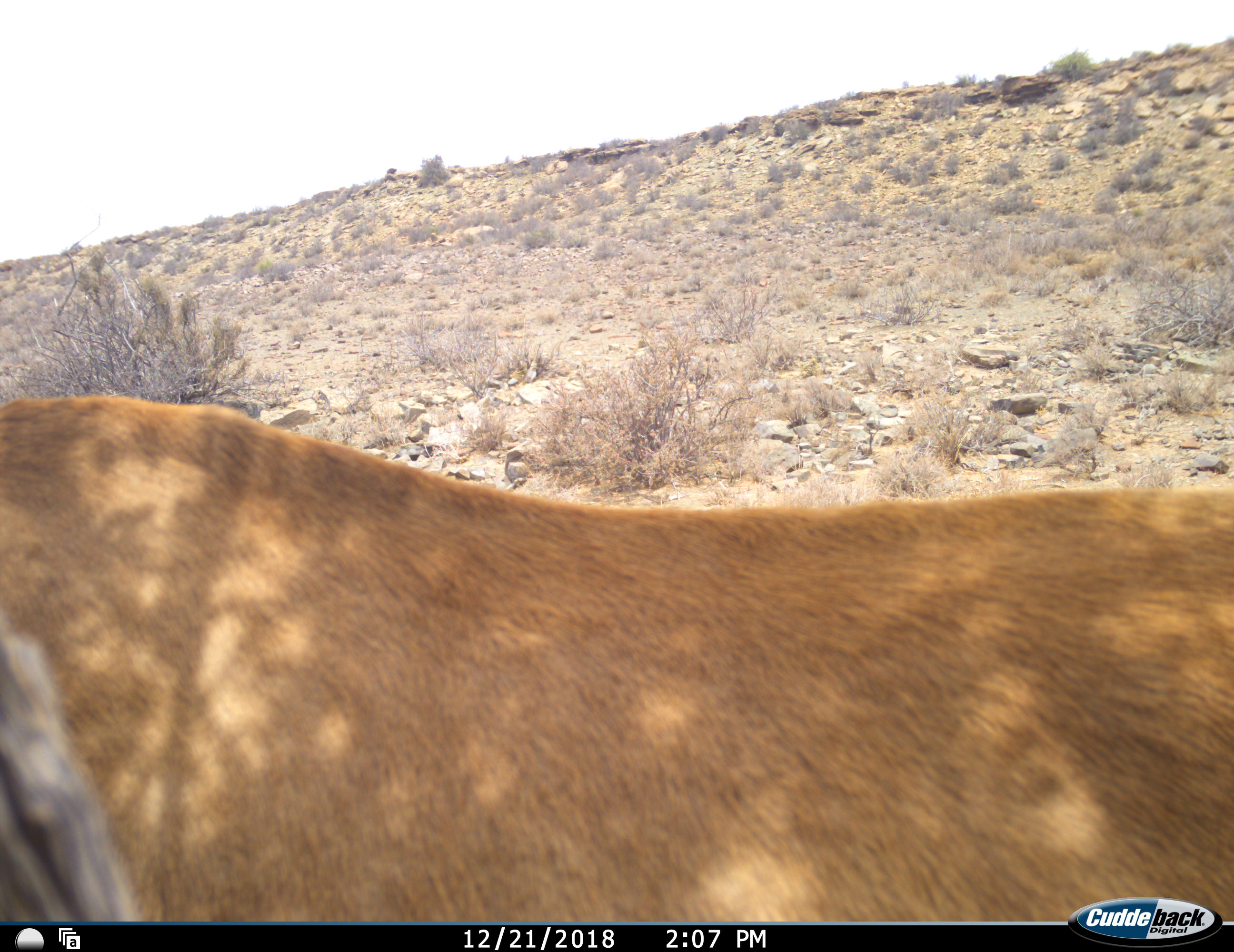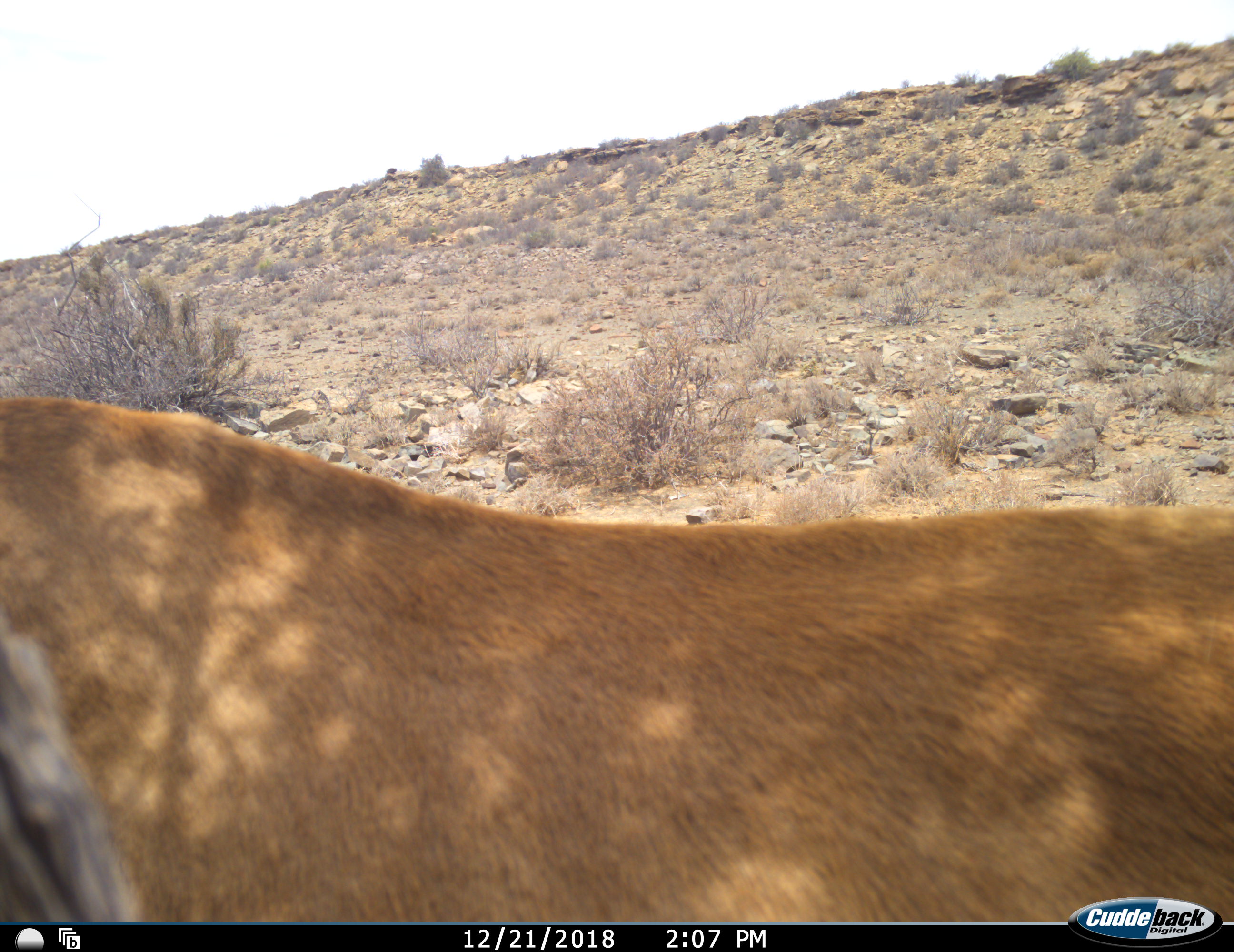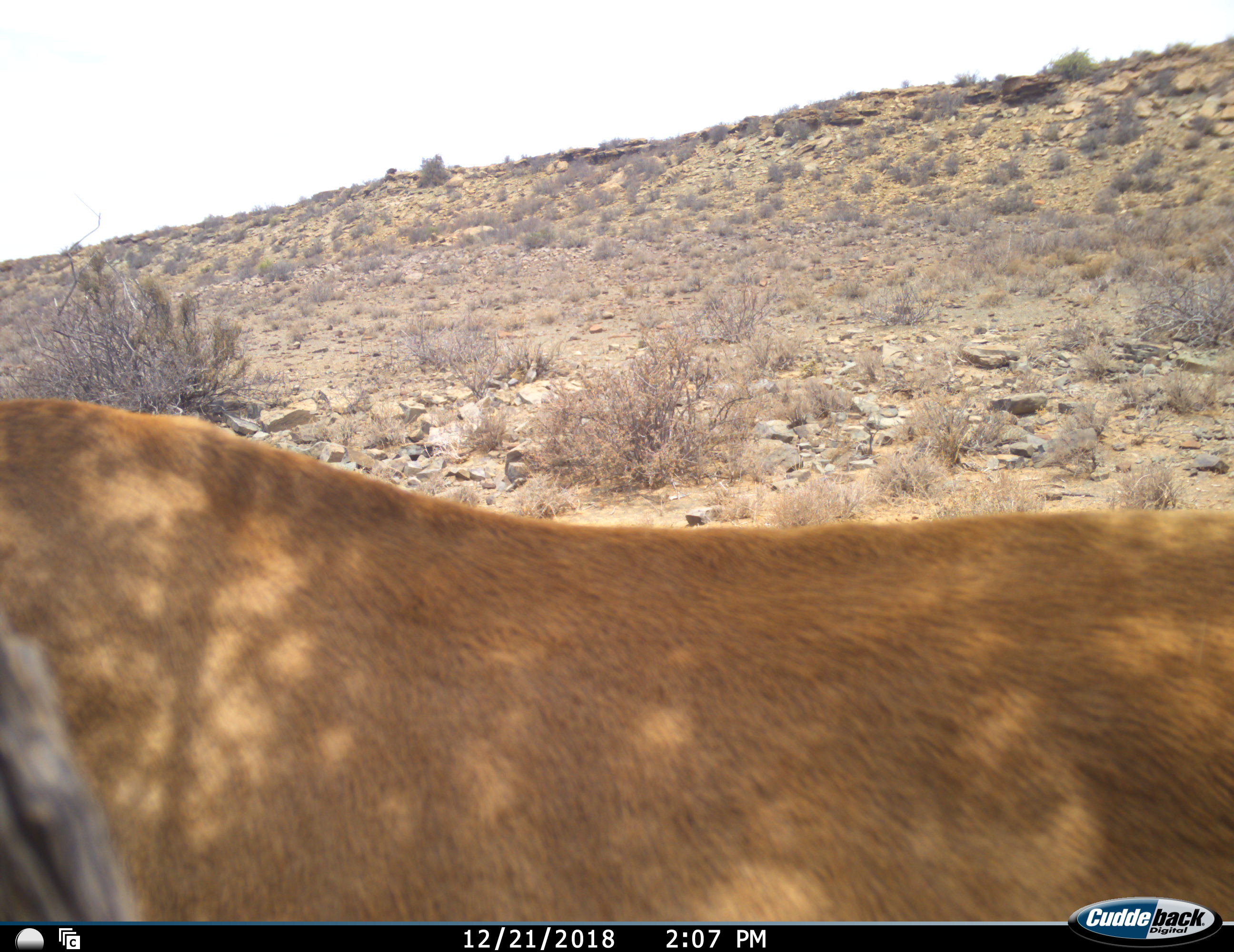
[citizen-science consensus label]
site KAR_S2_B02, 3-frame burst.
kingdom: Animalia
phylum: Chordata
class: Mammalia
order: Artiodactyla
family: Bovidae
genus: Alcelaphus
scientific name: Alcelaphus buselaphus caama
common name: red hartebeest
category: hartebeestred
Hartebeestred (red hartebeest) (Alcelaphus buselaphus caama), count 1. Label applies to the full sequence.